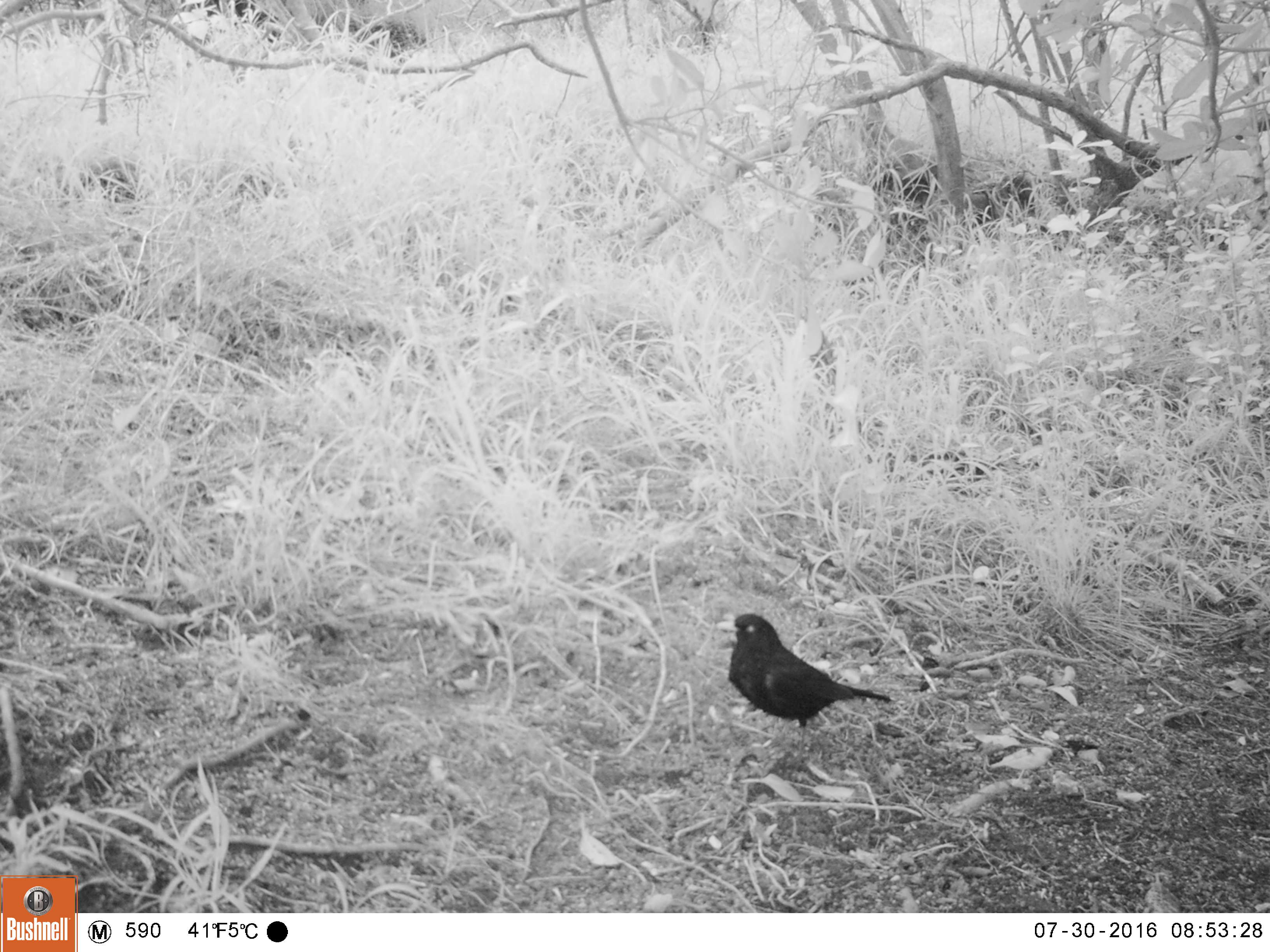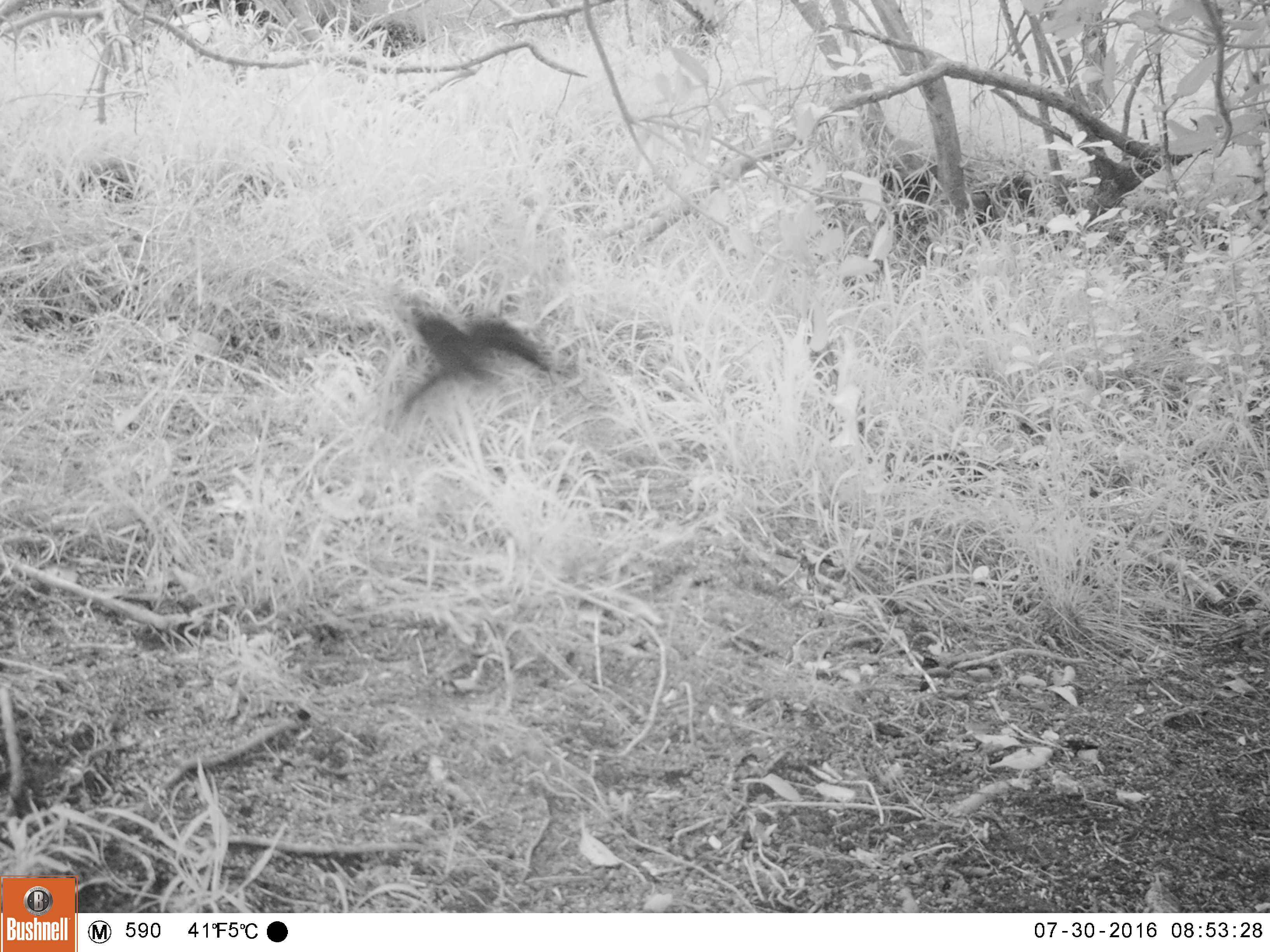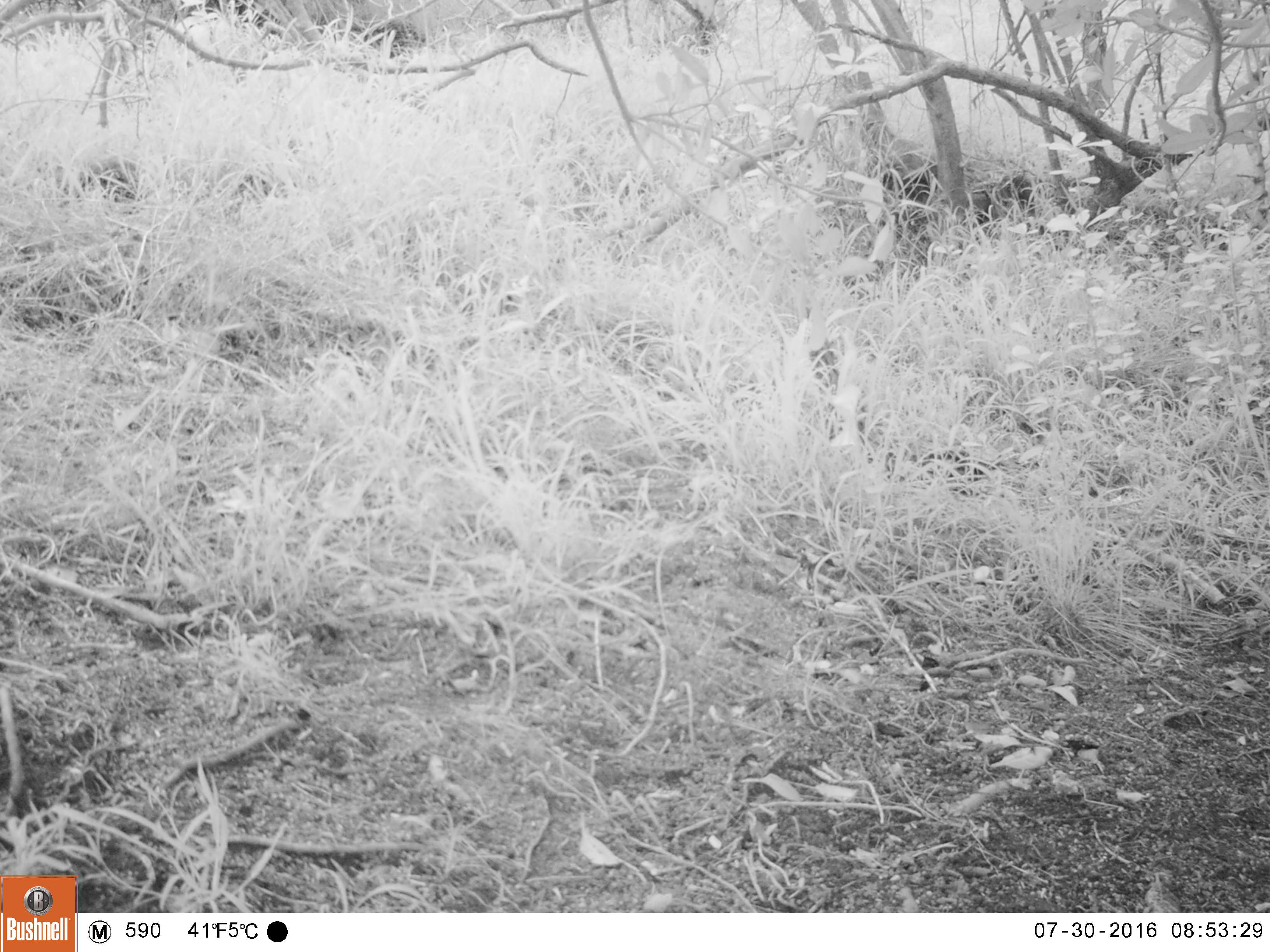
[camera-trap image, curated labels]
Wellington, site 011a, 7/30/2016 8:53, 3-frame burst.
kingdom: Animalia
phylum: Chordata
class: Aves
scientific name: Aves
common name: bird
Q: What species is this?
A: Bird (Aves).